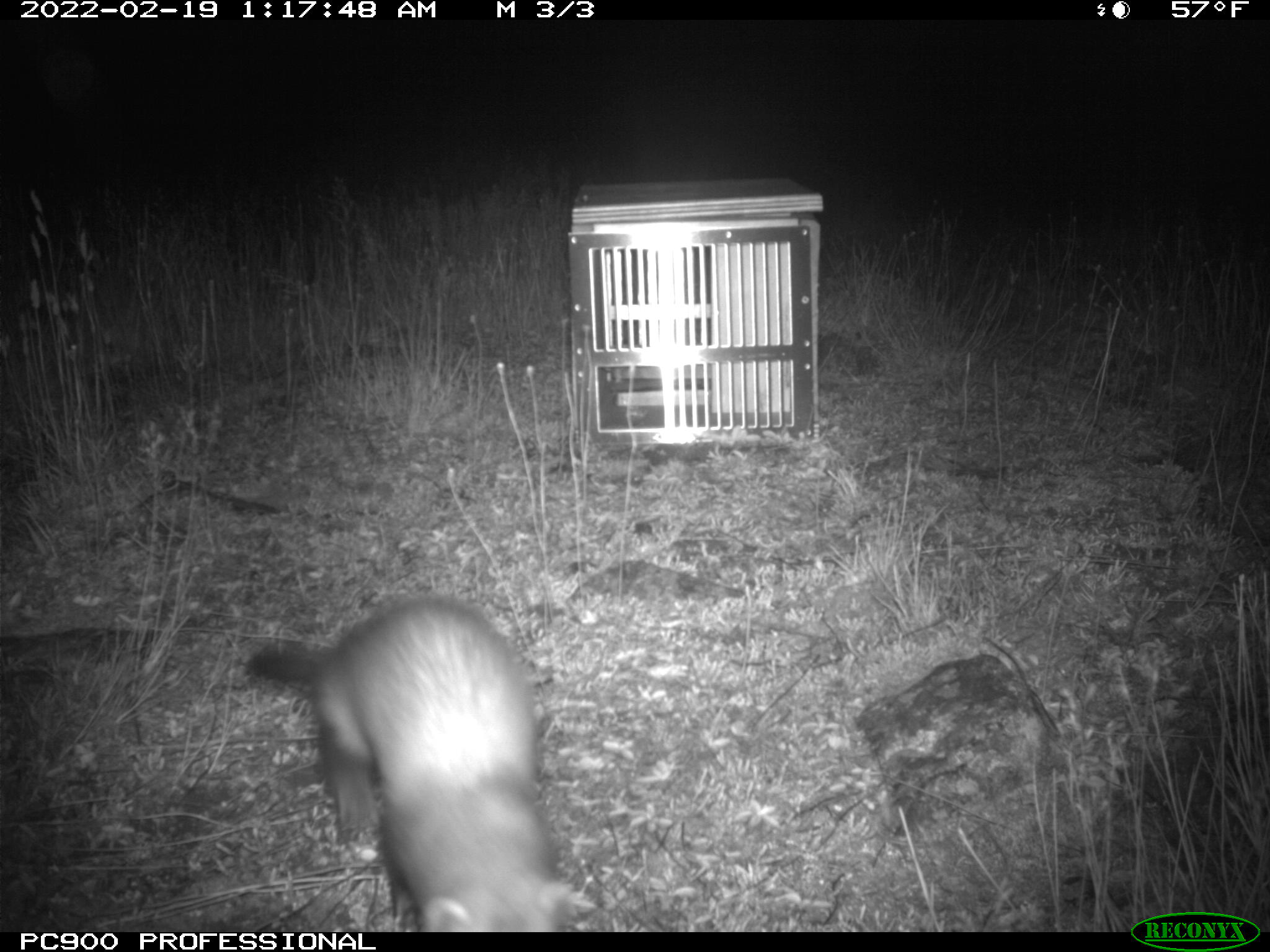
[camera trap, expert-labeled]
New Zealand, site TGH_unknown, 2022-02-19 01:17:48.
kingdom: Animalia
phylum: Chordata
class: Mammalia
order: Carnivora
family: Mustelidae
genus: Mustela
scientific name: Mustela furo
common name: ferret